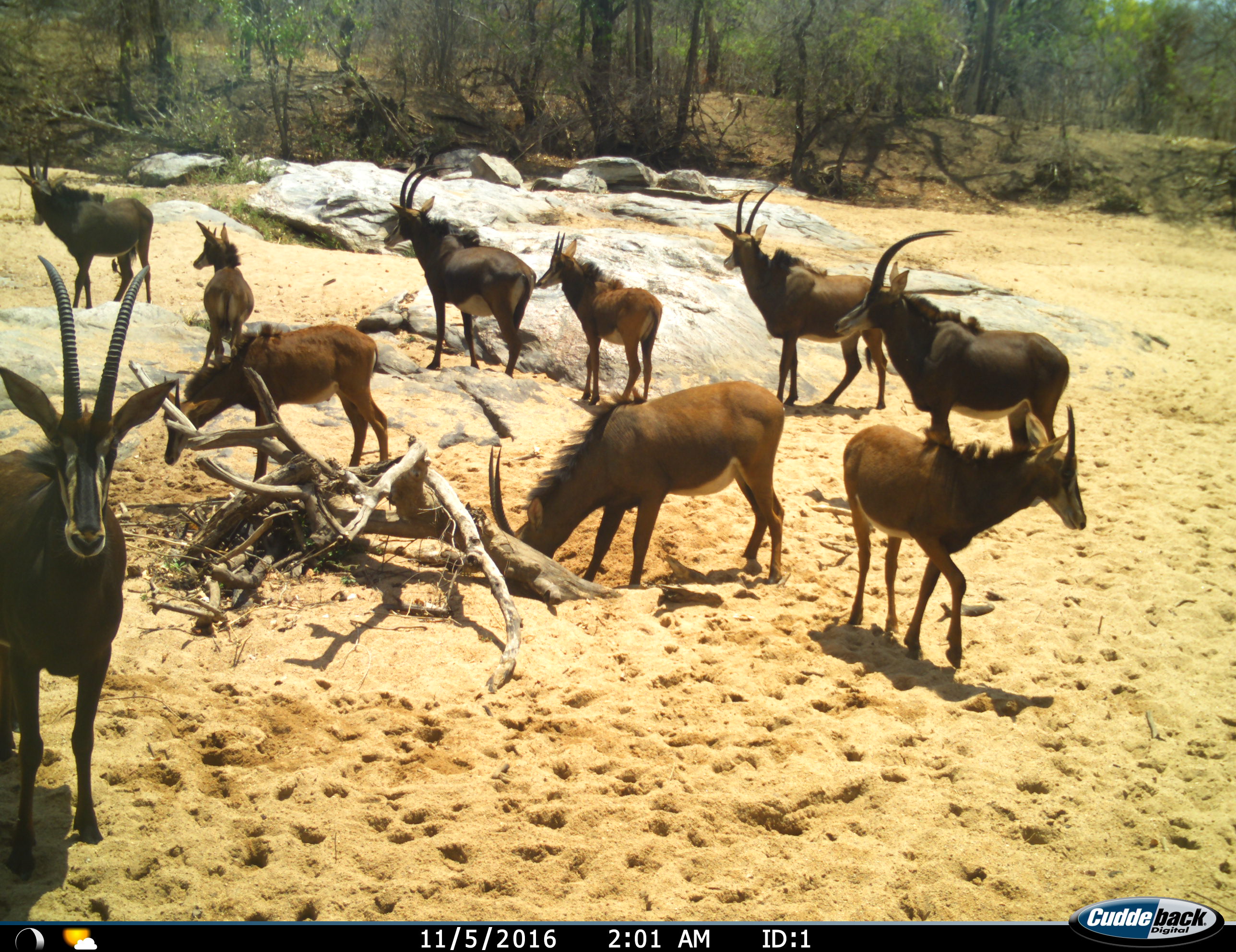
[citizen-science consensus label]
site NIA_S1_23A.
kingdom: Animalia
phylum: Chordata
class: Mammalia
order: Artiodactyla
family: Bovidae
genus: Hippotragus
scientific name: Hippotragus niger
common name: sable antelope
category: sable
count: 10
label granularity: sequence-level